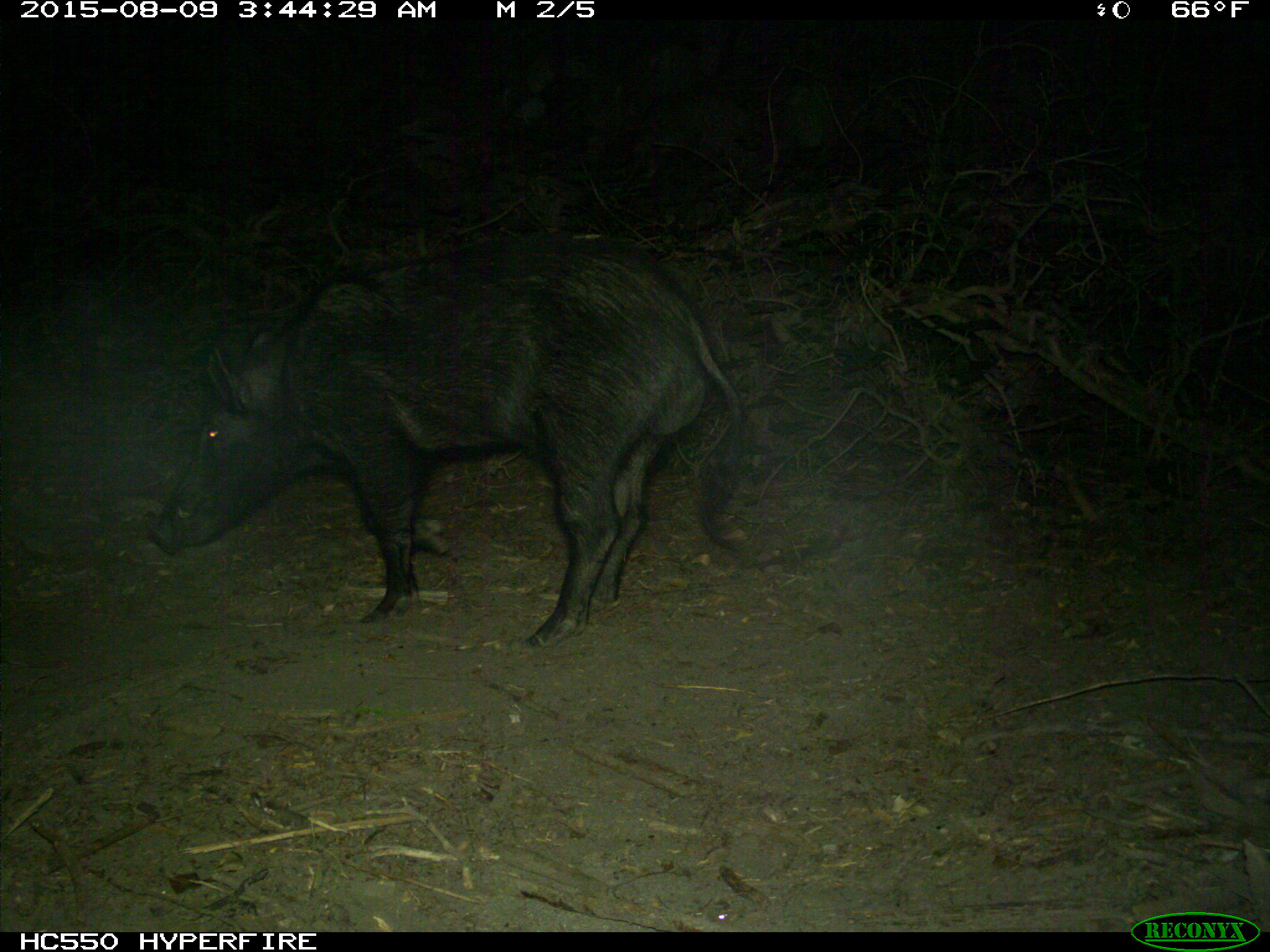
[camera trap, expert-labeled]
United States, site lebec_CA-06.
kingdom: Animalia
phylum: Chordata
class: Mammalia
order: Artiodactyla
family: Suidae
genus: Sus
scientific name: Sus scrofa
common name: wild boar